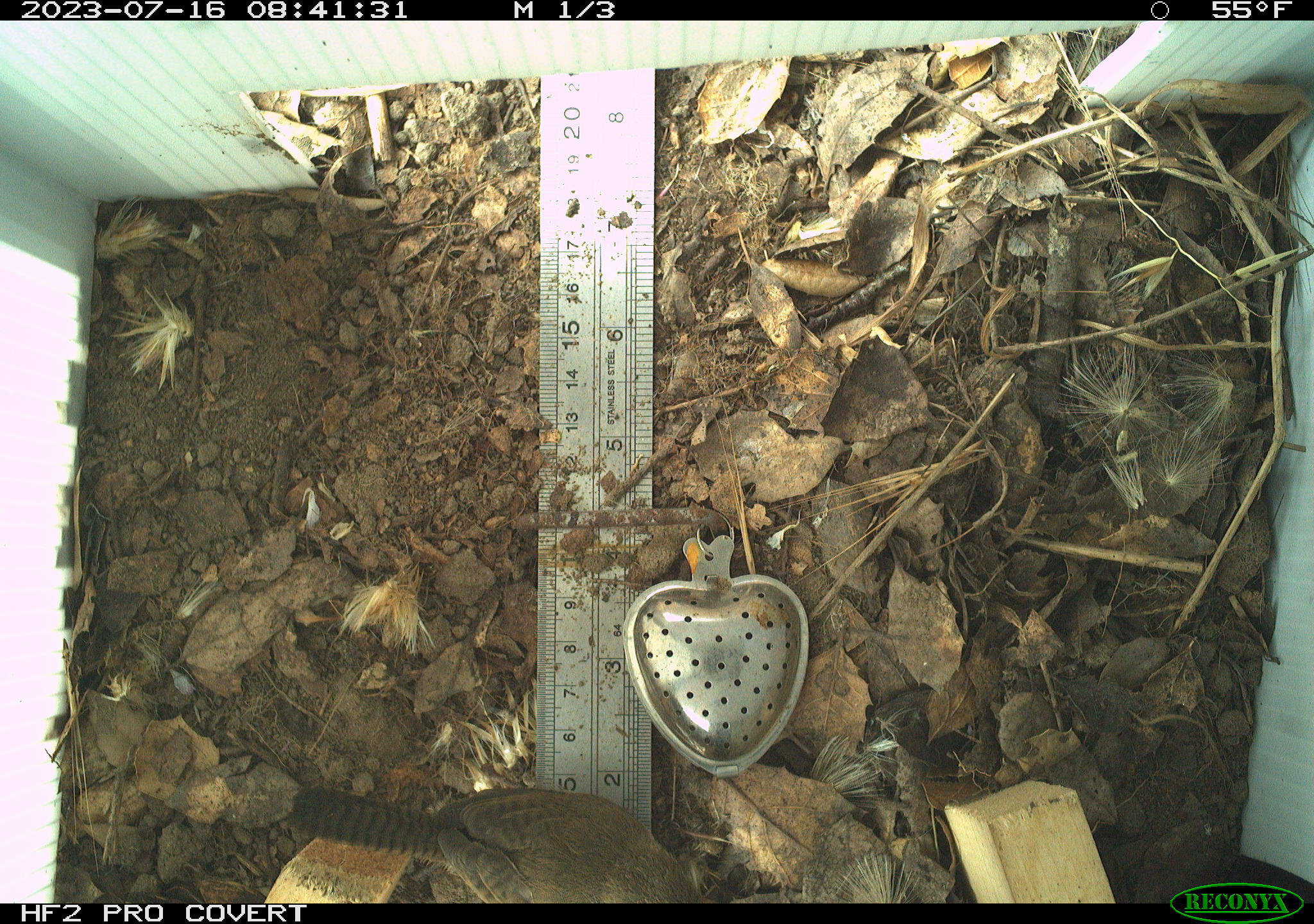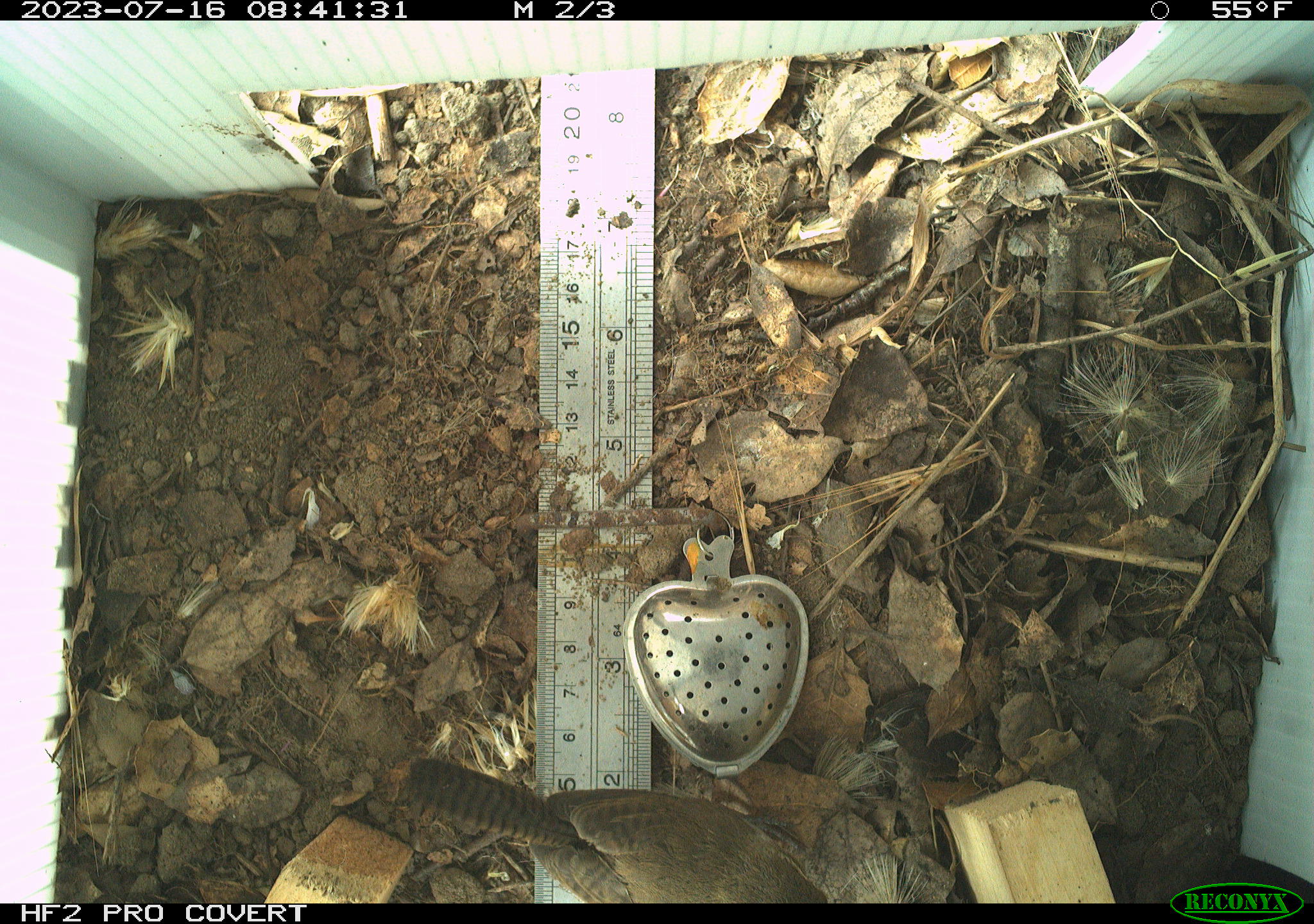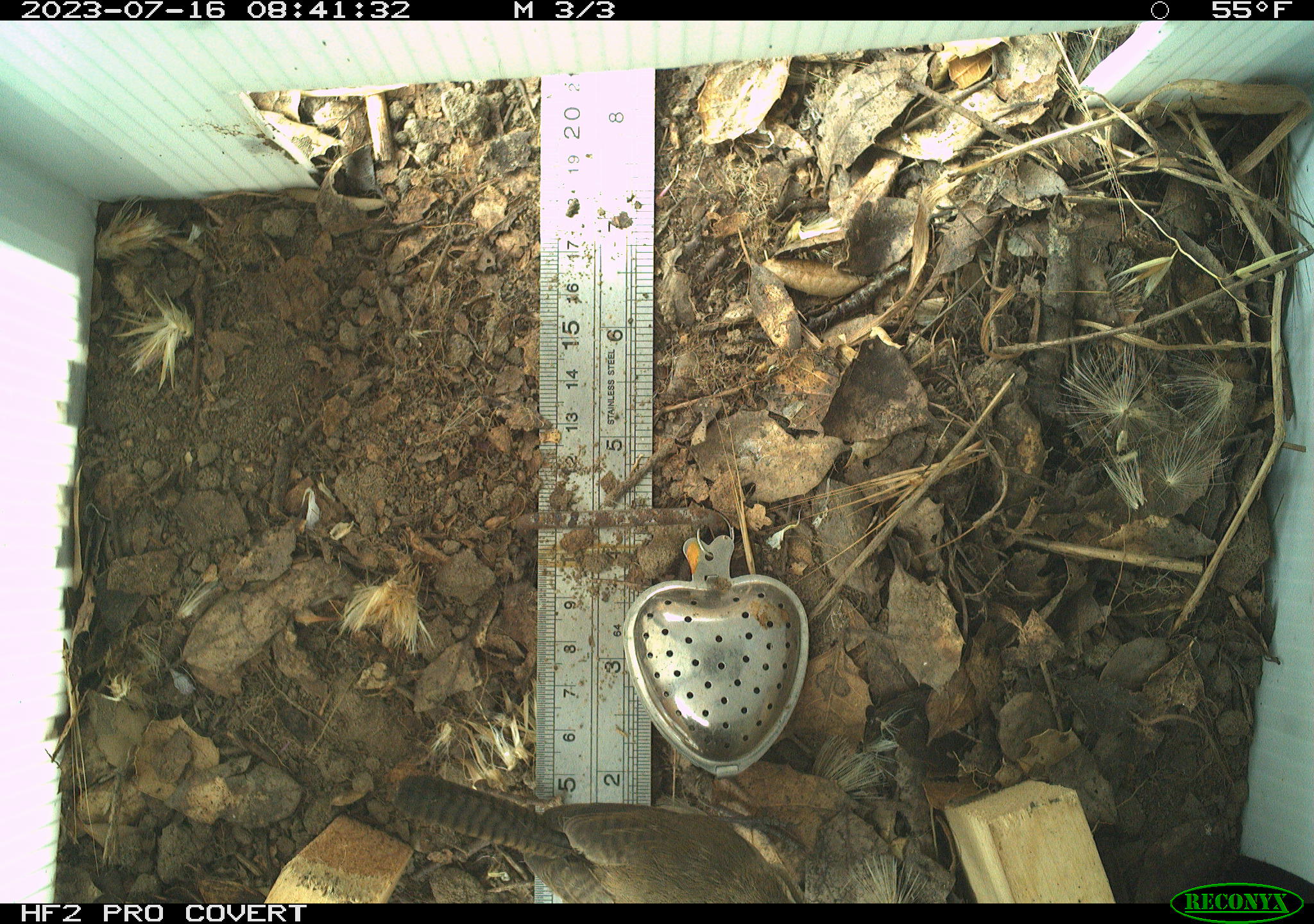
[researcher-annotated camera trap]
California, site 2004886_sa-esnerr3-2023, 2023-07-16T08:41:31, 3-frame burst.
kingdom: Animalia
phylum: Chordata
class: Aves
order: Passeriformes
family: Troglodytidae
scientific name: Troglodytidae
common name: wren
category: troglodytidae family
Troglodytidae family (wren) (Troglodytidae).